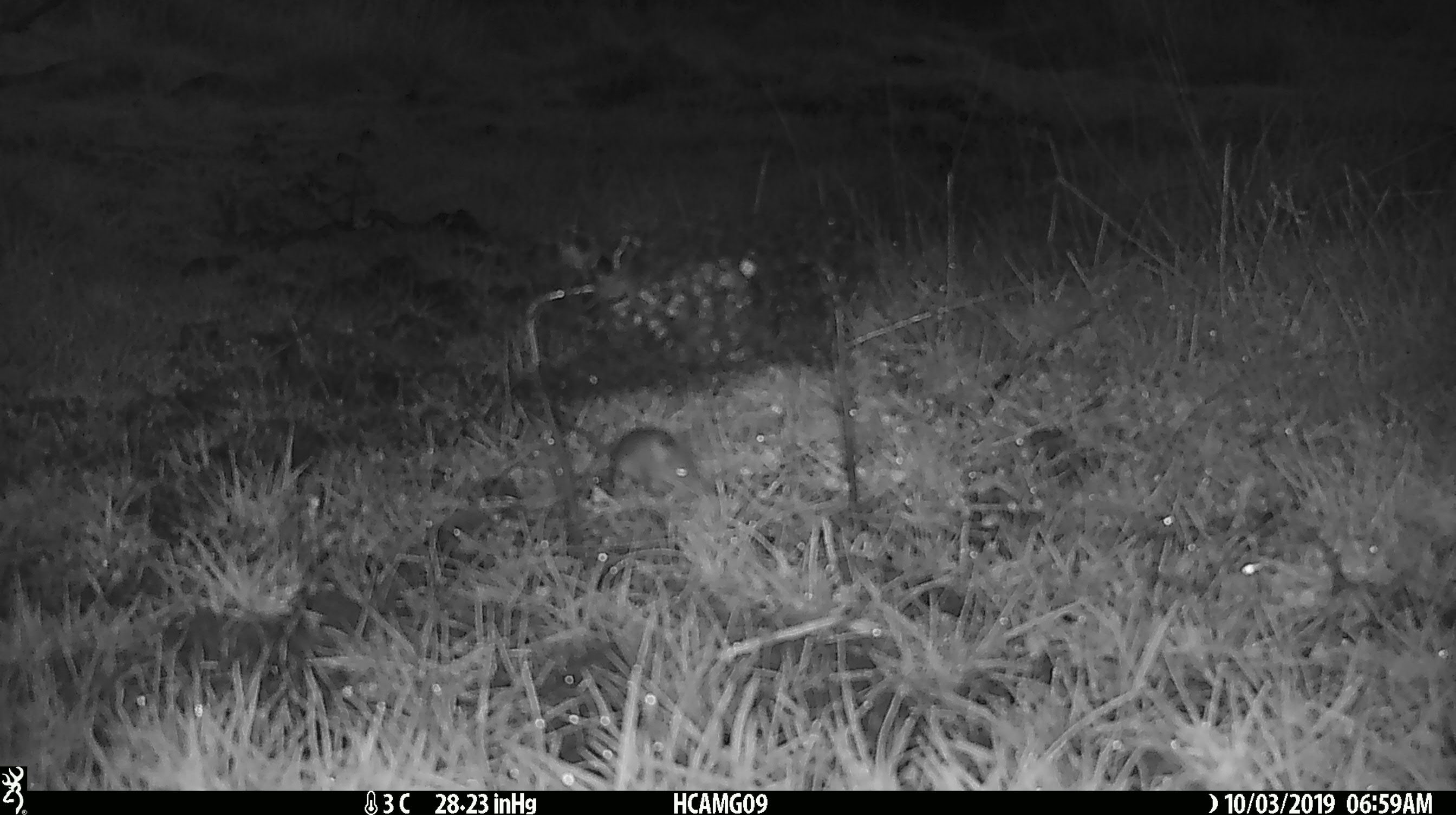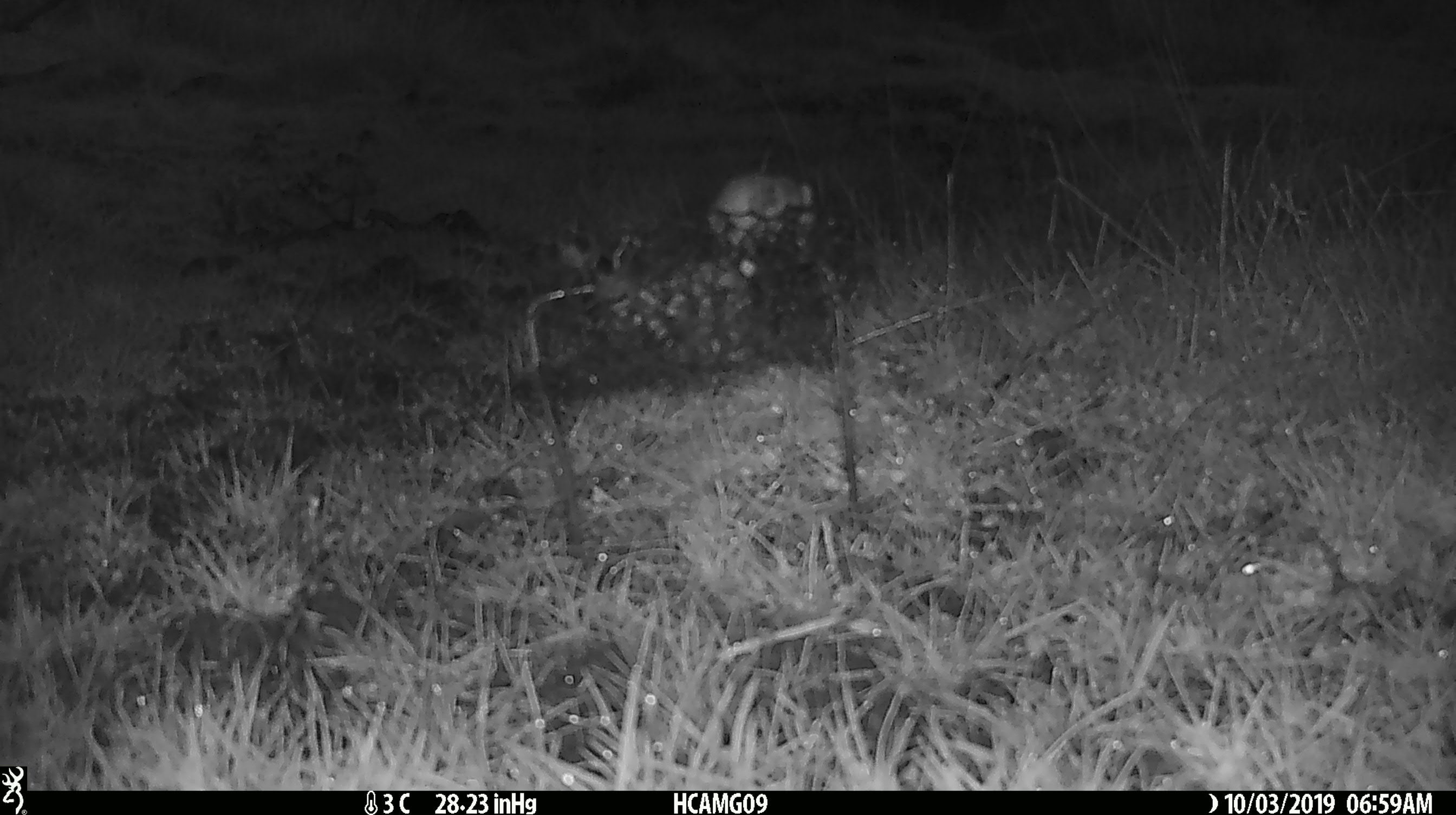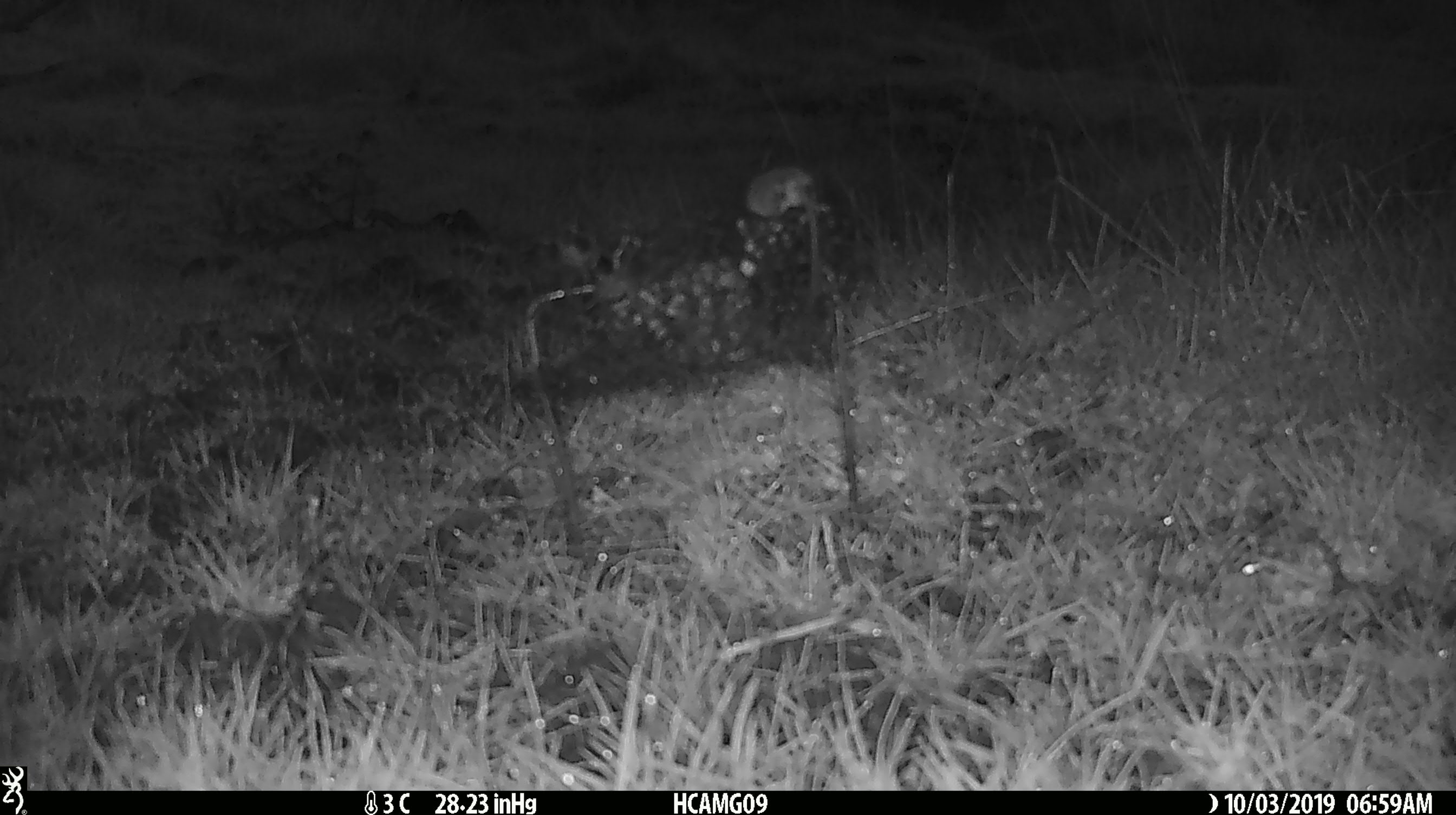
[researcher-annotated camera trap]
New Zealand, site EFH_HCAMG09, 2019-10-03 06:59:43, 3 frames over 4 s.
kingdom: Animalia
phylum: Chordata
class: Mammalia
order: Rodentia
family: Muridae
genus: Mus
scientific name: Mus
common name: mouse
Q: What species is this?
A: Mouse (Mus).